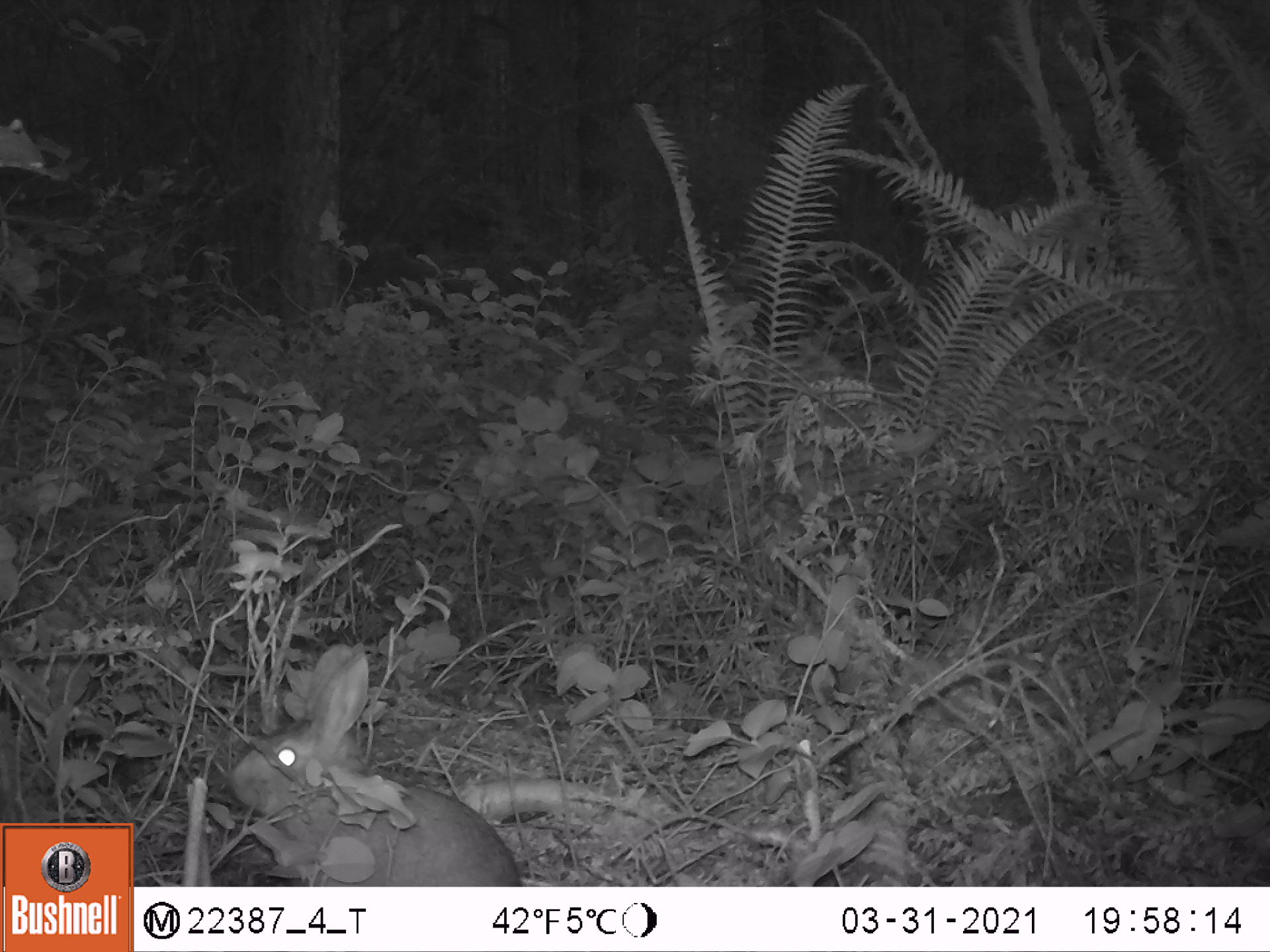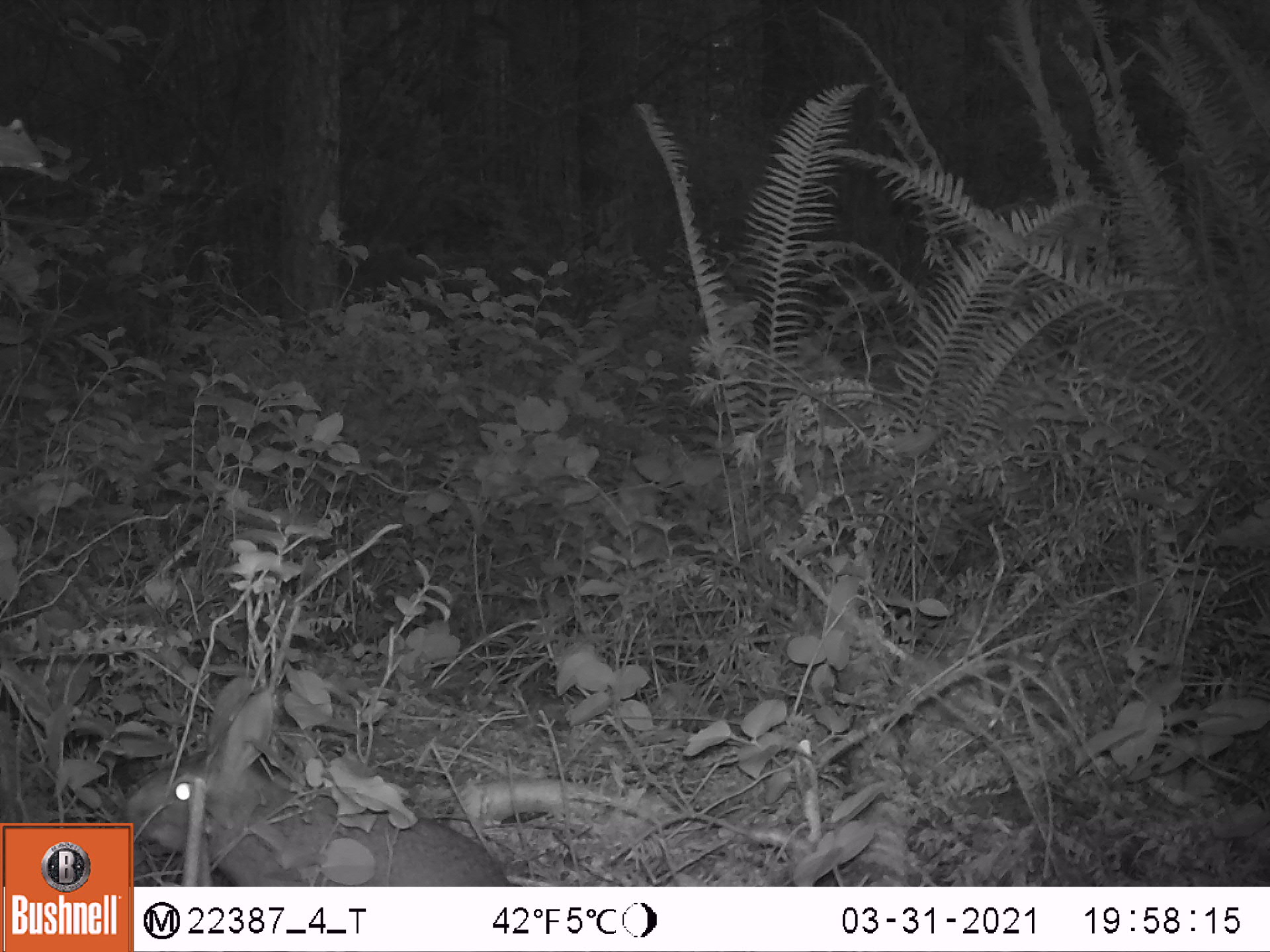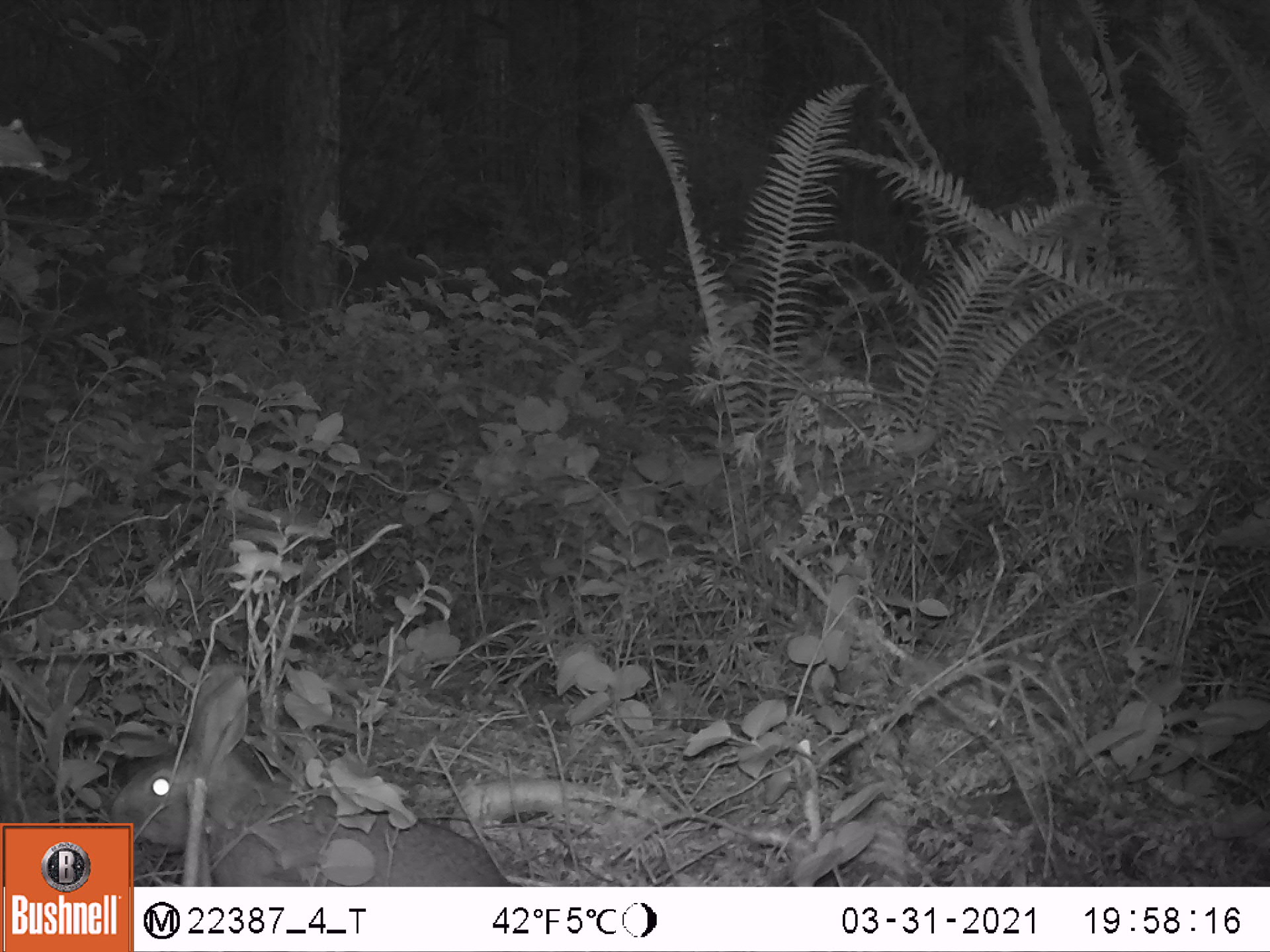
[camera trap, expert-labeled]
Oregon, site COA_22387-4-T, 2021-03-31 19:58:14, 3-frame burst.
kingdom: Animalia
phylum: Chordata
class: Mammalia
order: Lagomorpha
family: Leporidae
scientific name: Leporidae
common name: hares and rabbits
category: leporidae family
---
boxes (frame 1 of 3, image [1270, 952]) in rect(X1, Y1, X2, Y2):
leporidae family: rect(228, 637, 525, 884)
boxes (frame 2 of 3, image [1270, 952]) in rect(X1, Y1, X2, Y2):
leporidae family: rect(137, 673, 510, 884)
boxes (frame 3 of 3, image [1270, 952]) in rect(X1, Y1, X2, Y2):
leporidae family: rect(136, 656, 513, 886)